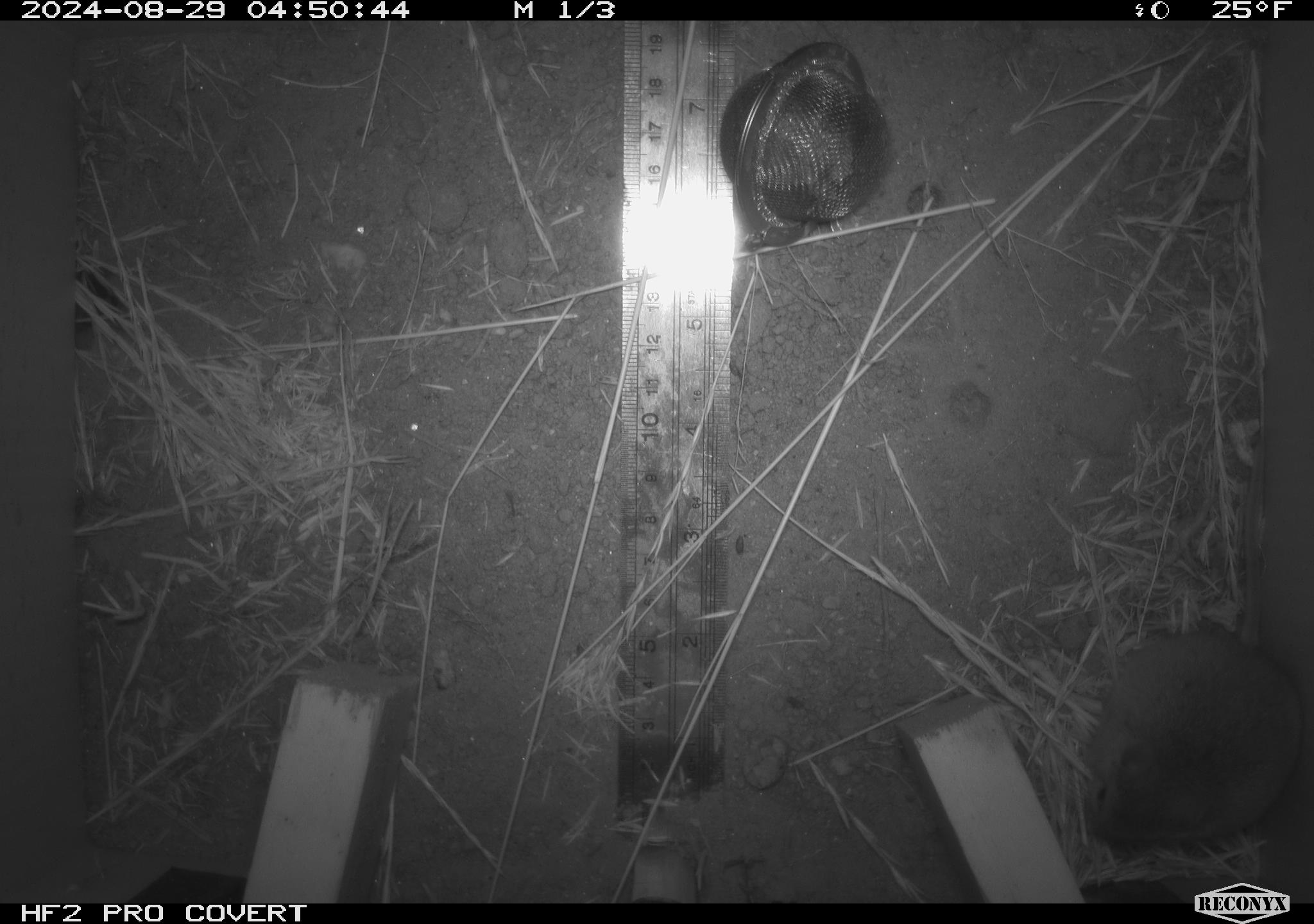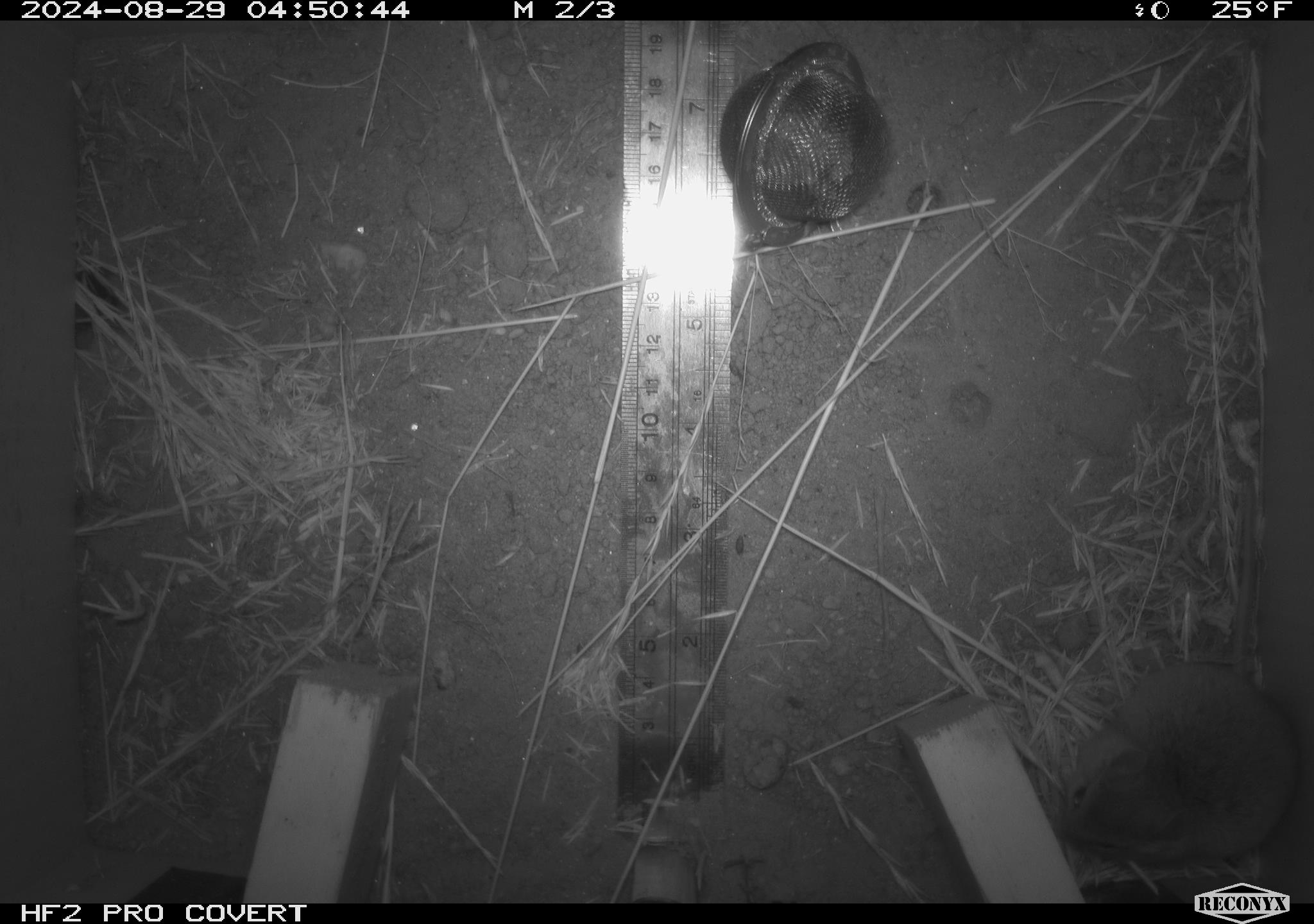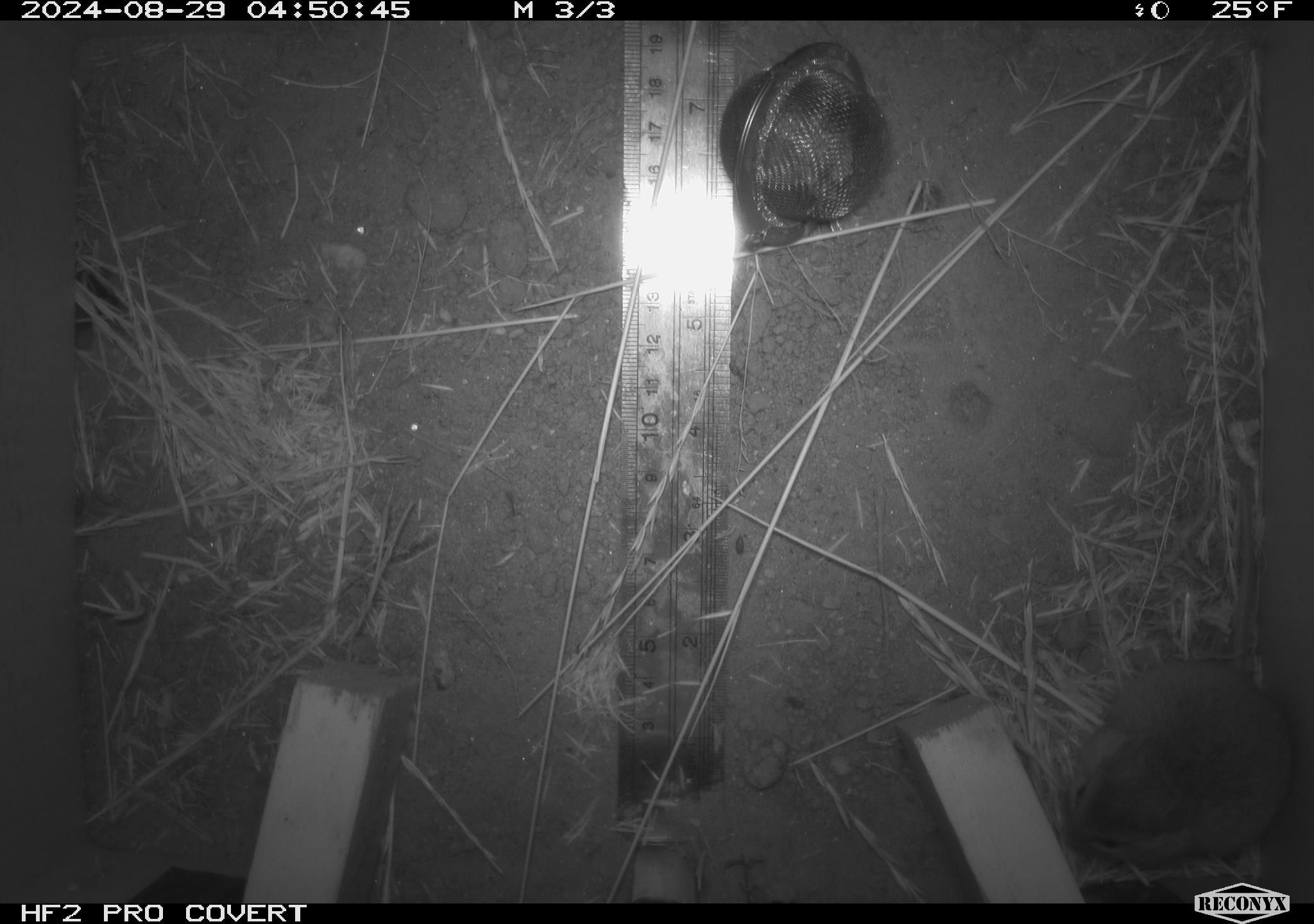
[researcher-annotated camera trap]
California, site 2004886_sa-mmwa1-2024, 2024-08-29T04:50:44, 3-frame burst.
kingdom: Animalia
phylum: Chordata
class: Mammalia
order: Rodentia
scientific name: Rodentia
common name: mouse species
Mouse species (Rodentia).